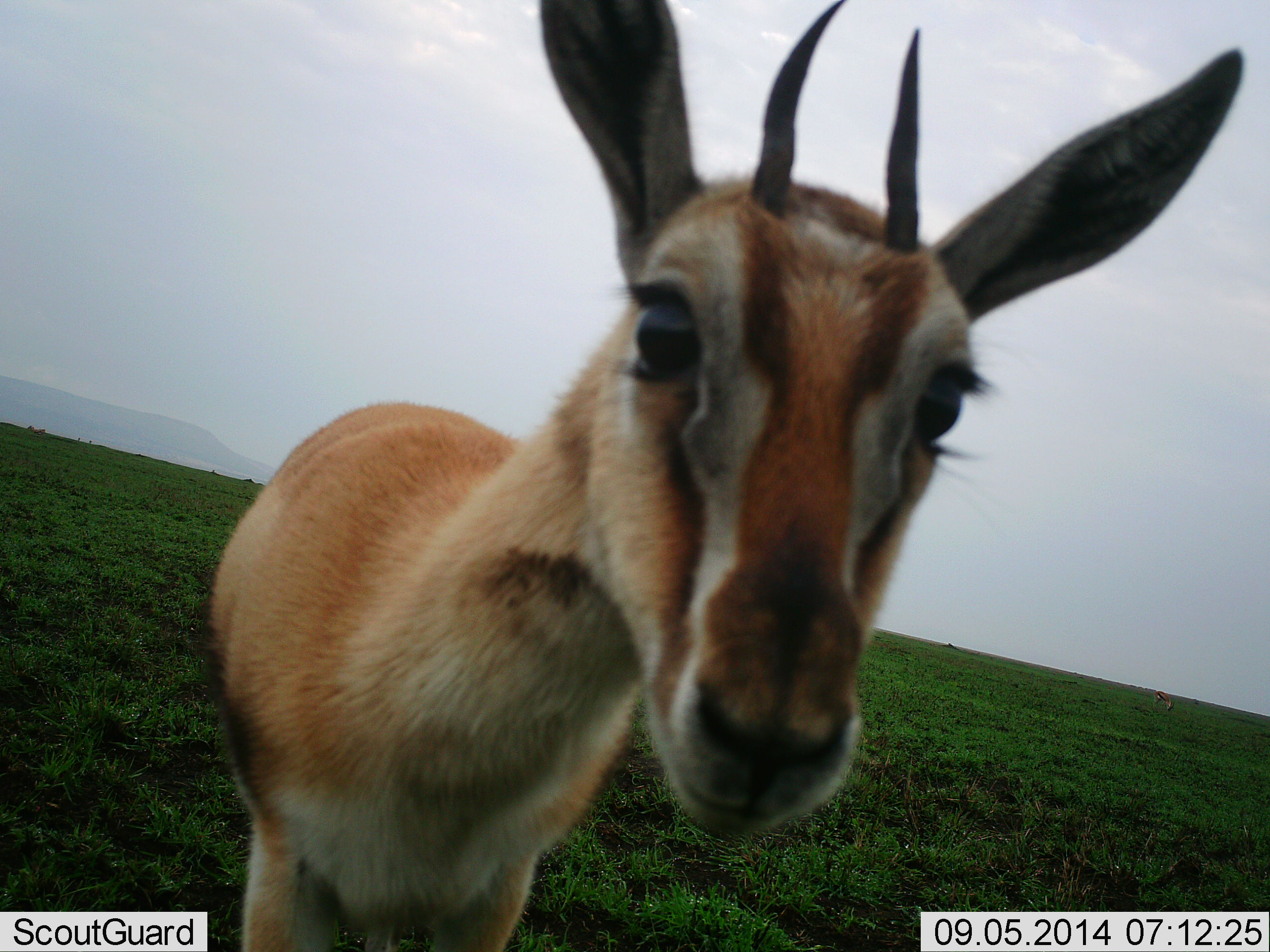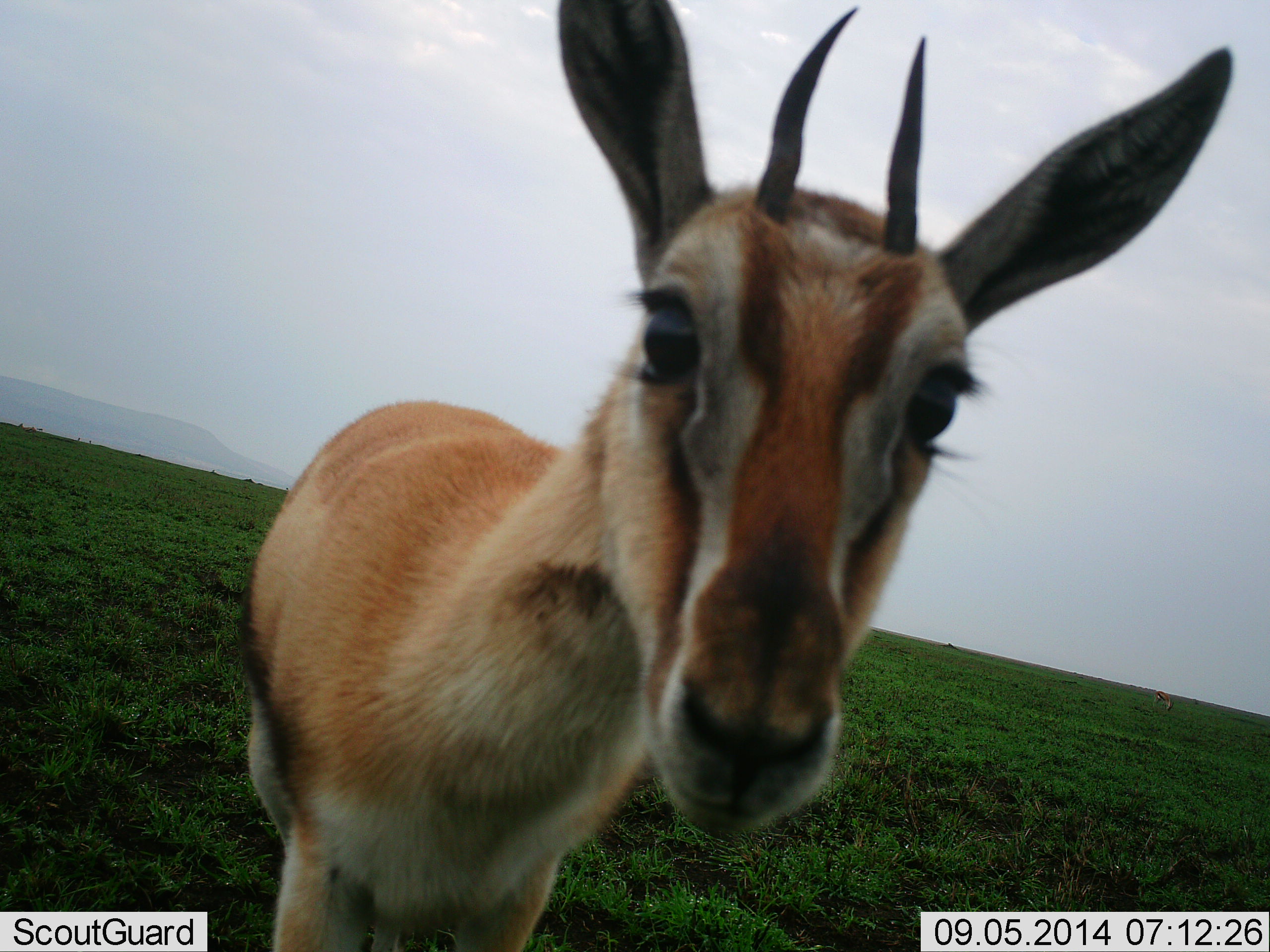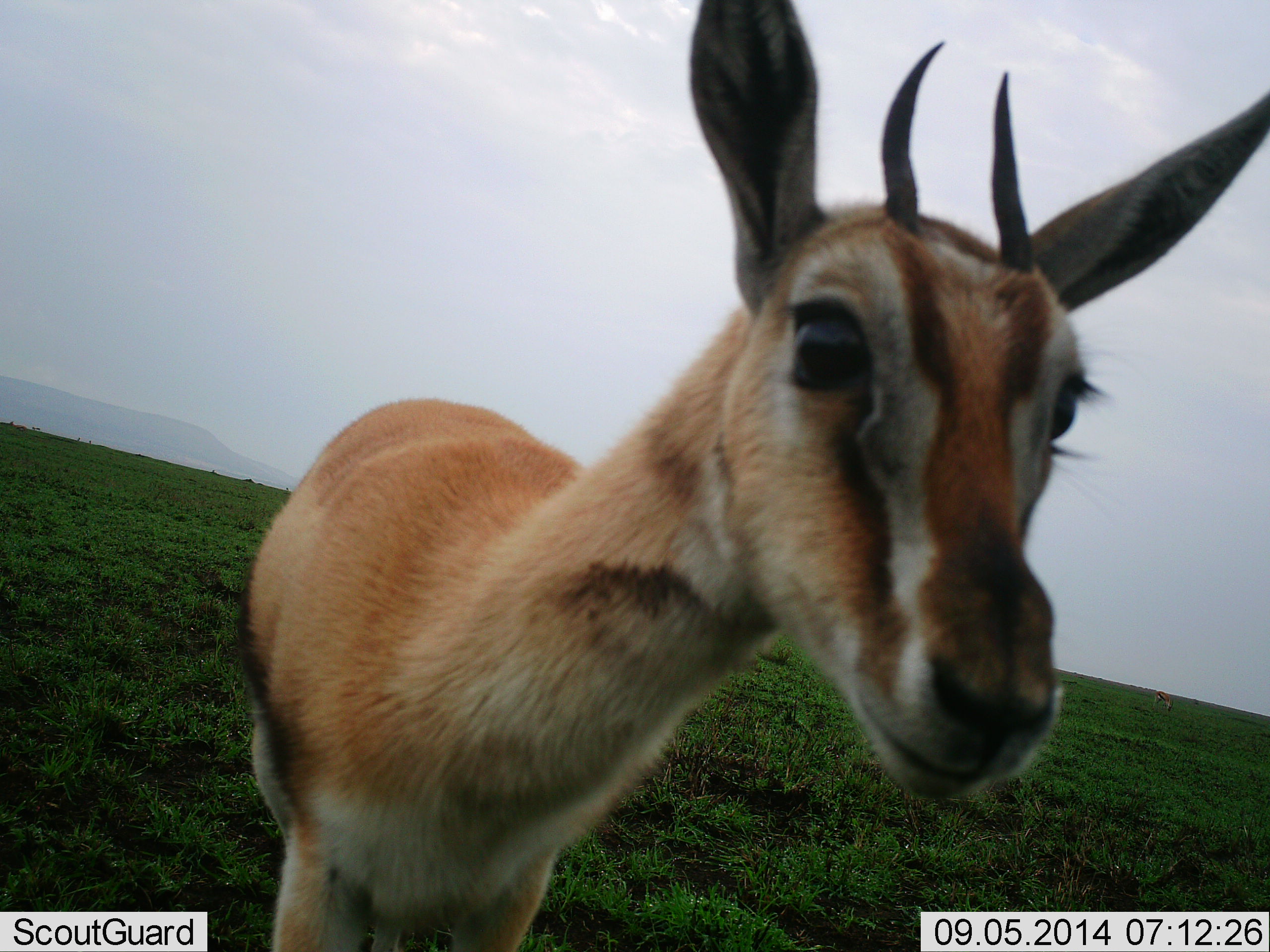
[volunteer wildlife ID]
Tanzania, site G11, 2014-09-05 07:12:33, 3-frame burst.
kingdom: Animalia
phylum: Chordata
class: Mammalia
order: Artiodactyla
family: Bovidae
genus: Eudorcas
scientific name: Eudorcas thomsonii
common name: thomson's gazelle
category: gazellethomsons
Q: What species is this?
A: Gazellethomsons (thomson's gazelle) (Eudorcas thomsonii).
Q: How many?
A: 1.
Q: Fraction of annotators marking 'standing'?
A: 100%.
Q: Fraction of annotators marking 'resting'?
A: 0%.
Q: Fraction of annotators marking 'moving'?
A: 20%.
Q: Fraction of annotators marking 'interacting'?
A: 10%.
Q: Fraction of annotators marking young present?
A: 0%.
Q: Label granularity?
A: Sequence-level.